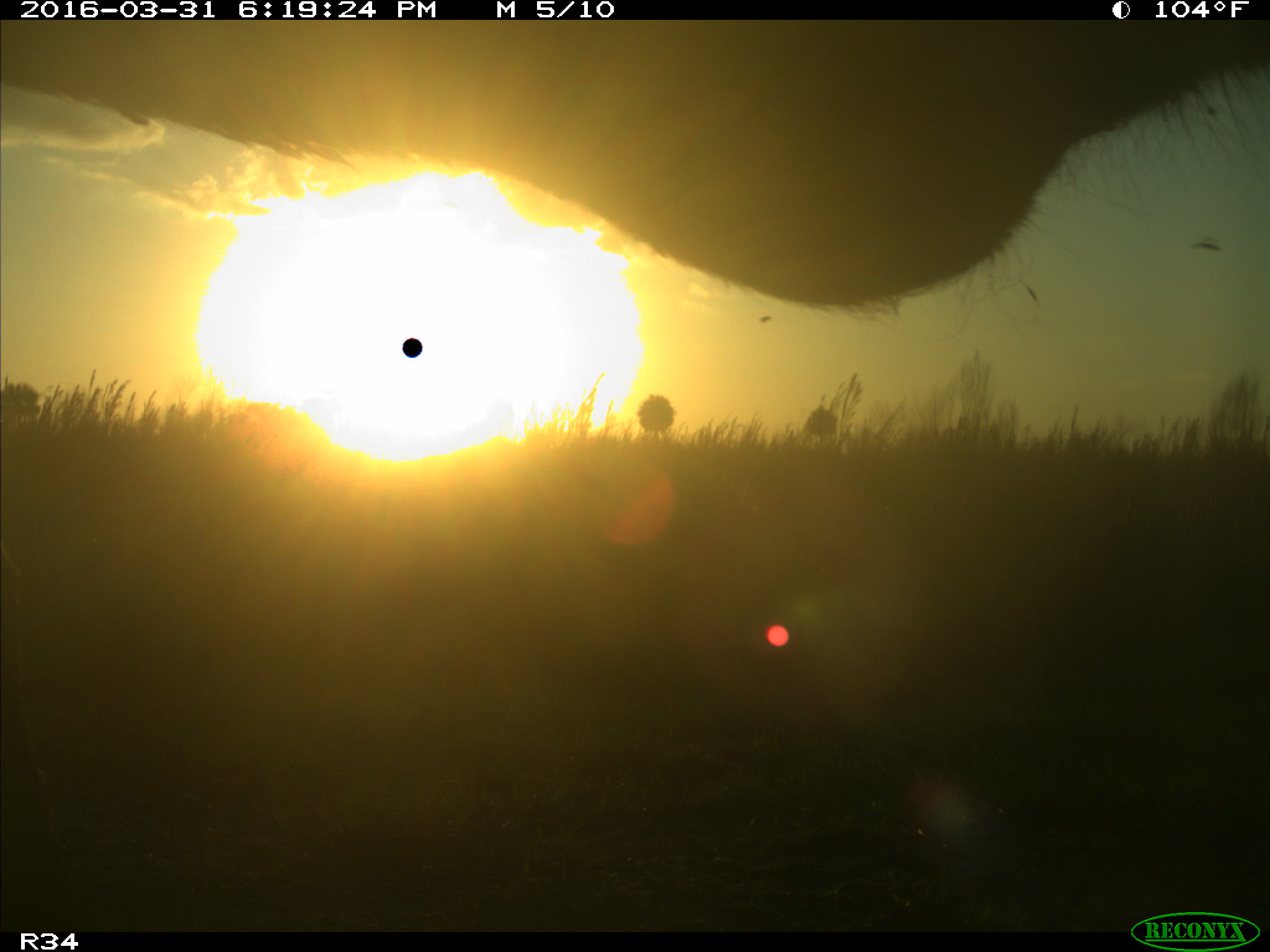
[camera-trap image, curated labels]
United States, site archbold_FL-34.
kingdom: Animalia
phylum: Chordata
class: Mammalia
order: Artiodactyla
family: Bovidae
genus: Bos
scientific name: Bos taurus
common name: domestic cow